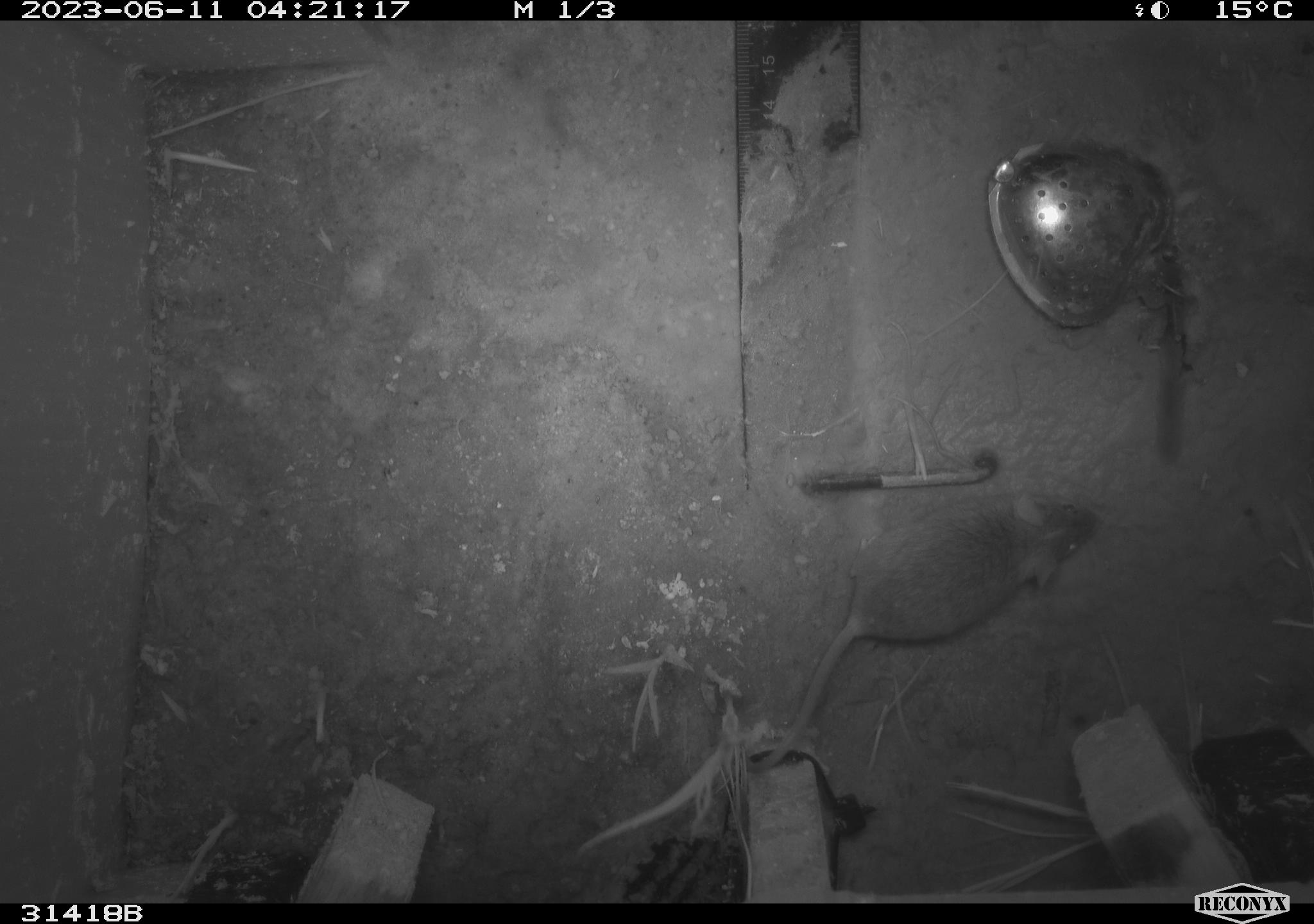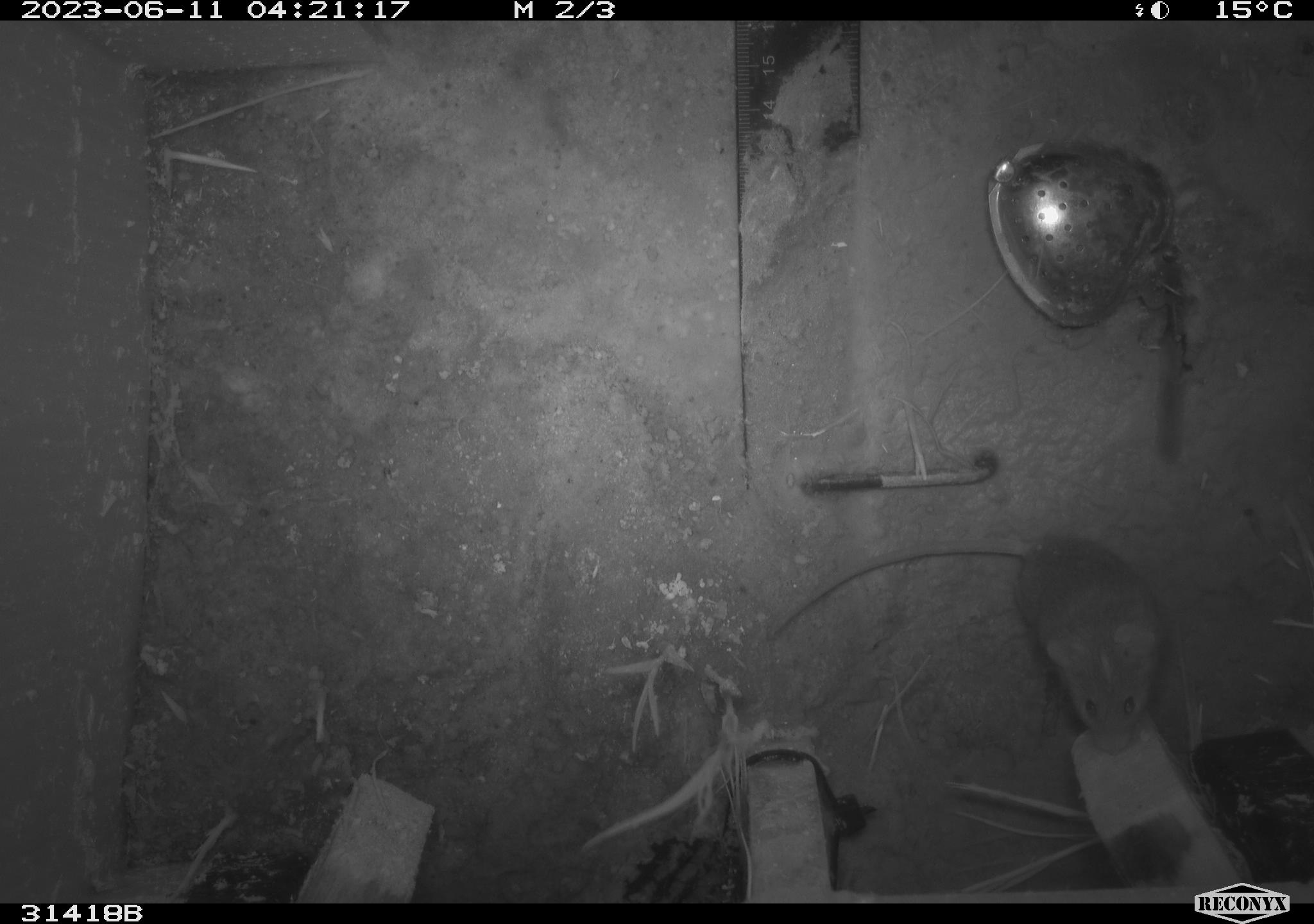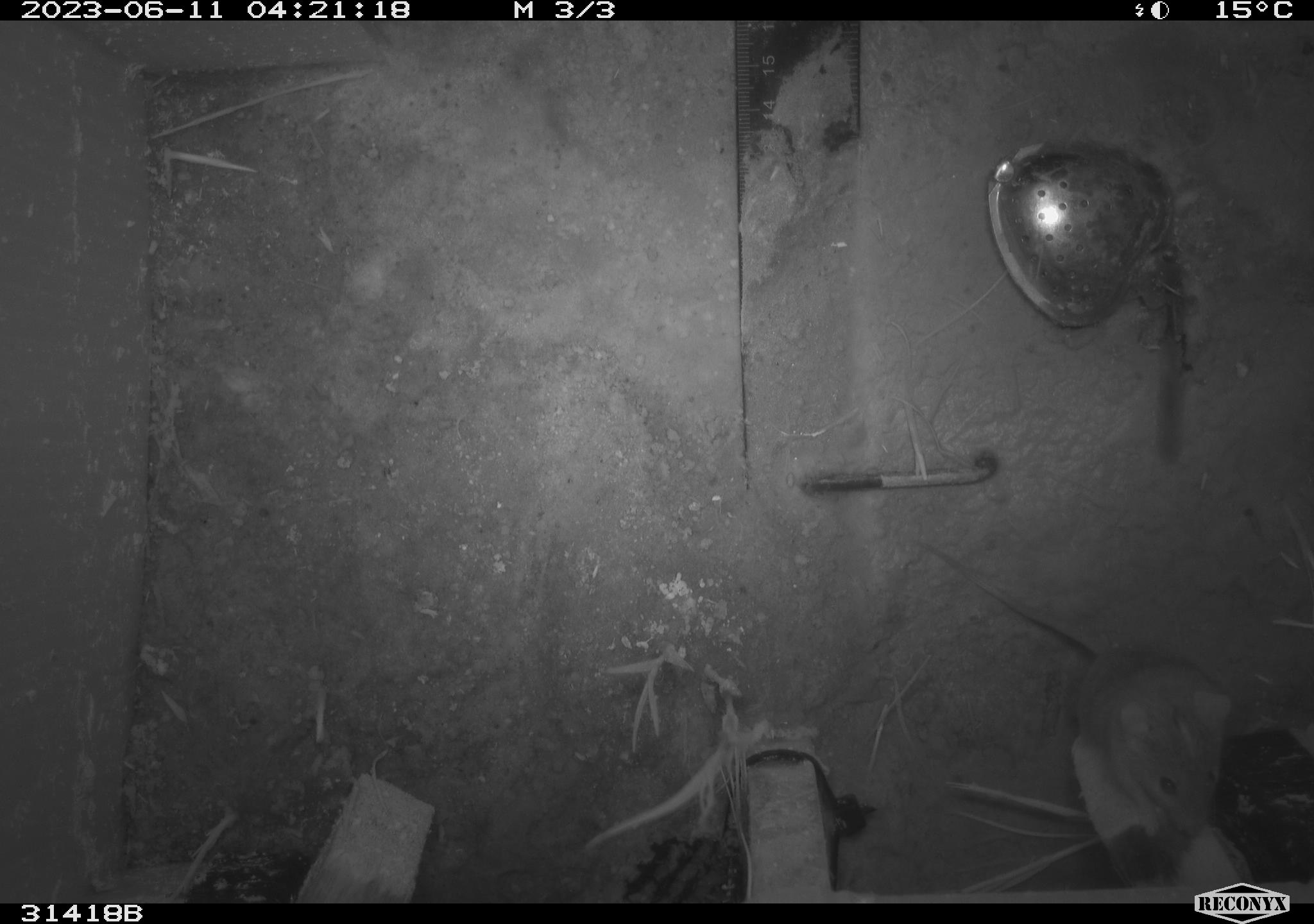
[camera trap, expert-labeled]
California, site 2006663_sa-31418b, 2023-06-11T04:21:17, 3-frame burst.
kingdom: Animalia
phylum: Chordata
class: Mammalia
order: Rodentia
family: Cricetidae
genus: Peromyscus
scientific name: Peromyscus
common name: deer mice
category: peromyscus species